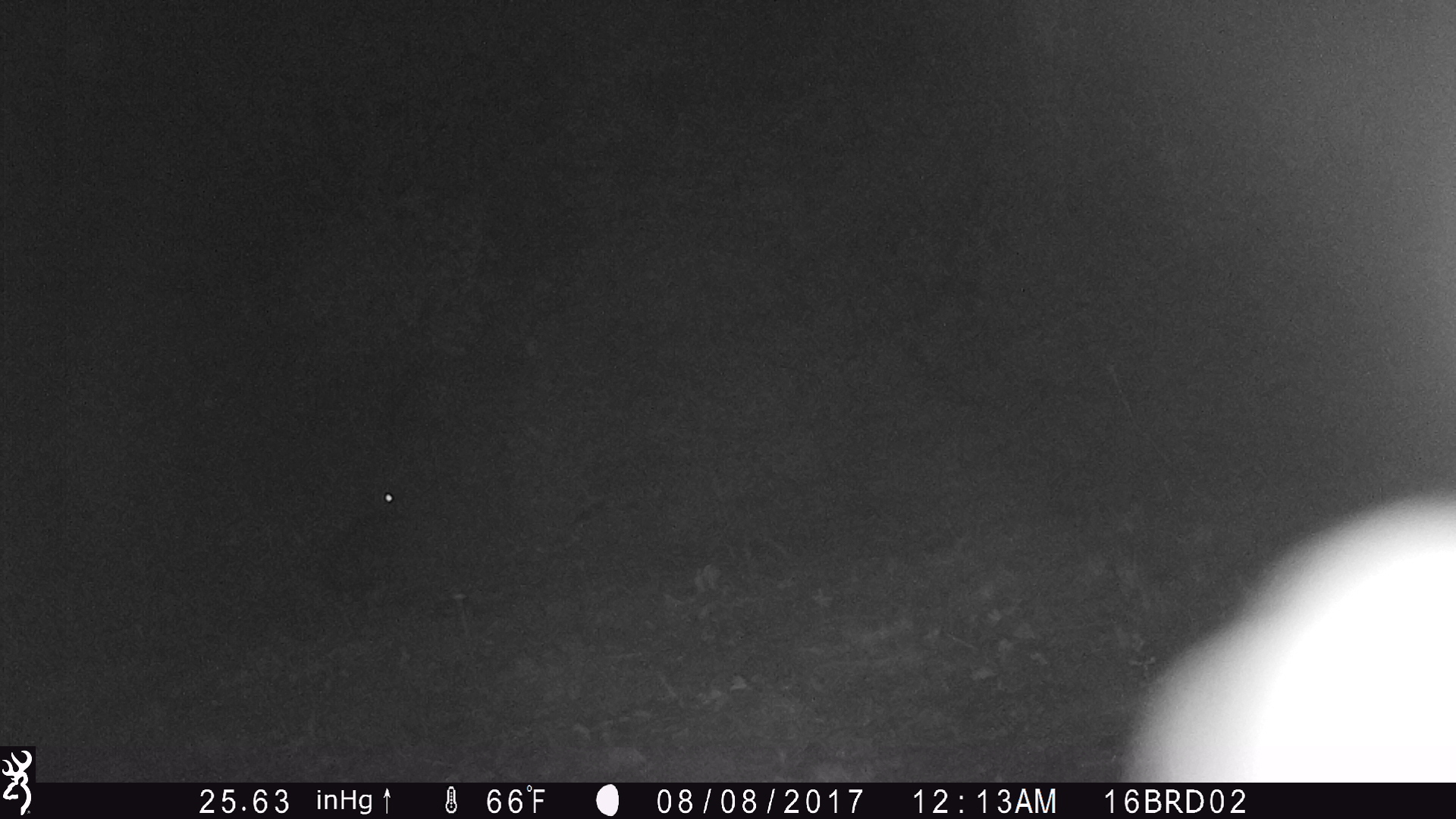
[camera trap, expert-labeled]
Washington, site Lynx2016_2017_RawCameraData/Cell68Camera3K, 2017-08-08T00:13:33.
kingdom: Animalia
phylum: Chordata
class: Mammalia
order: Lagomorpha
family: Leporidae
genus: Lepus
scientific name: Lepus americanus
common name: snowshoe hare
Lepus americanus (snowshoe hare). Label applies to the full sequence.